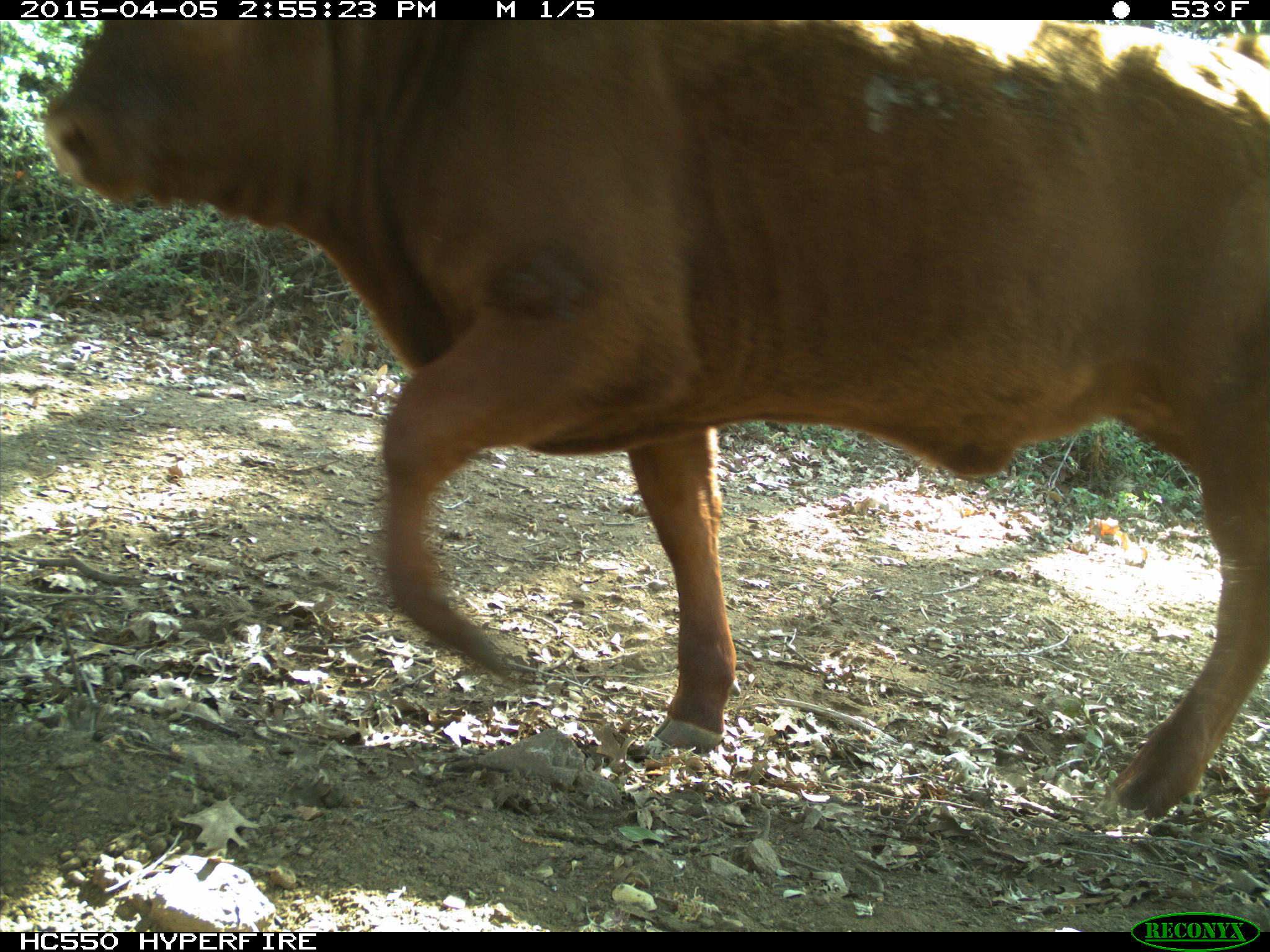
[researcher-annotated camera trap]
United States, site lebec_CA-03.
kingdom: Animalia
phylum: Chordata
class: Mammalia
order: Artiodactyla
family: Bovidae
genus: Bos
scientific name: Bos taurus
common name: domestic cow